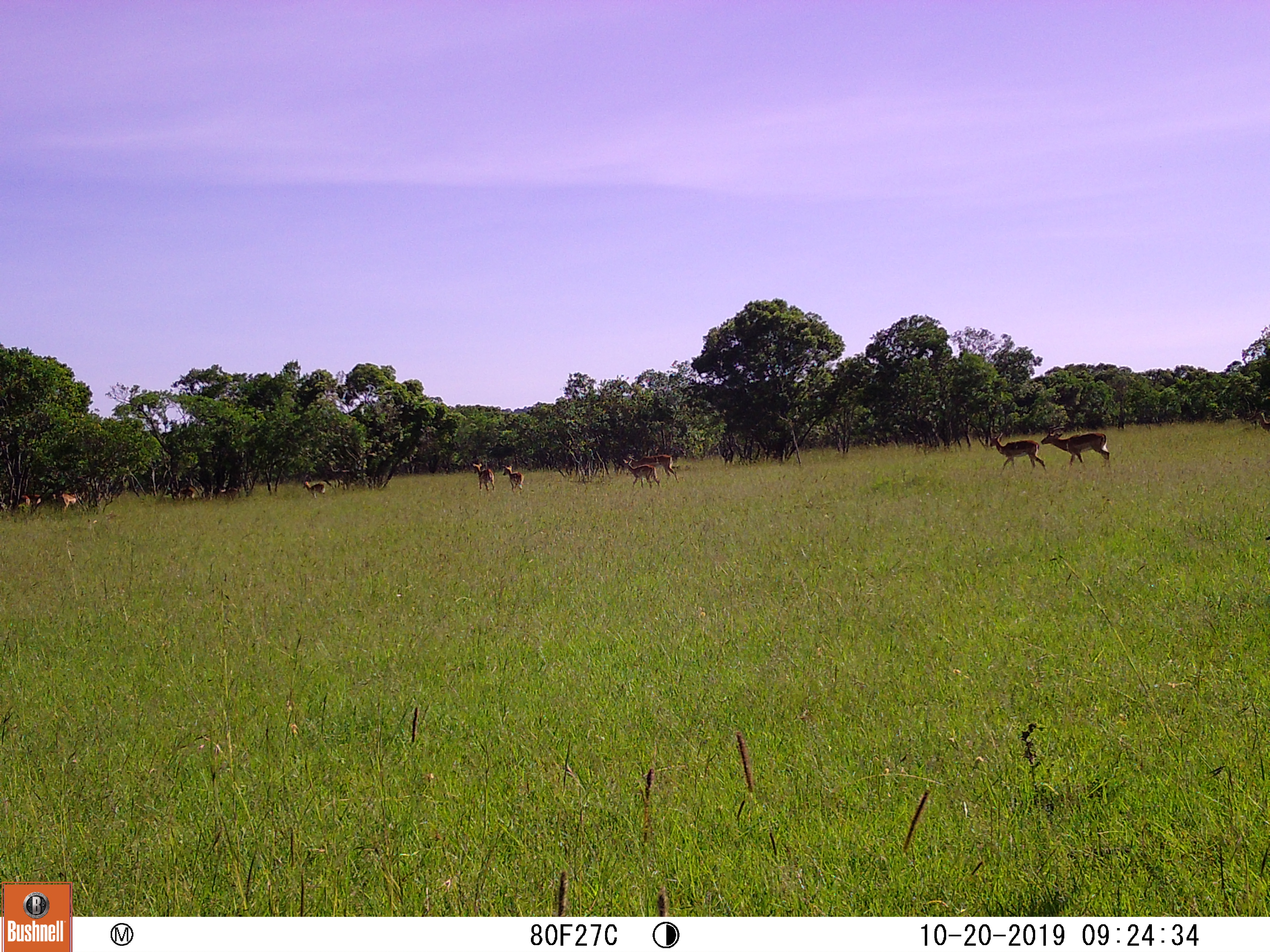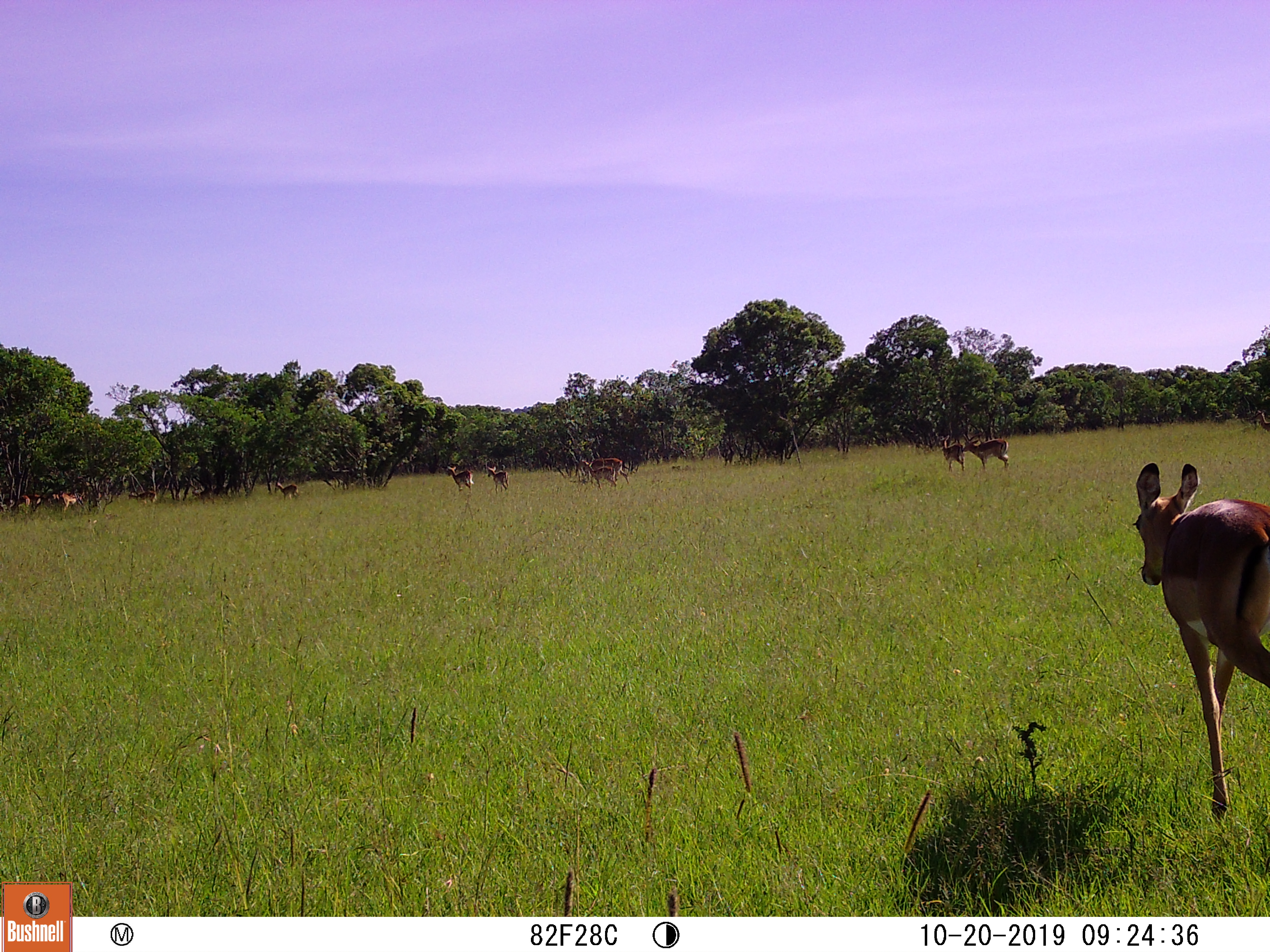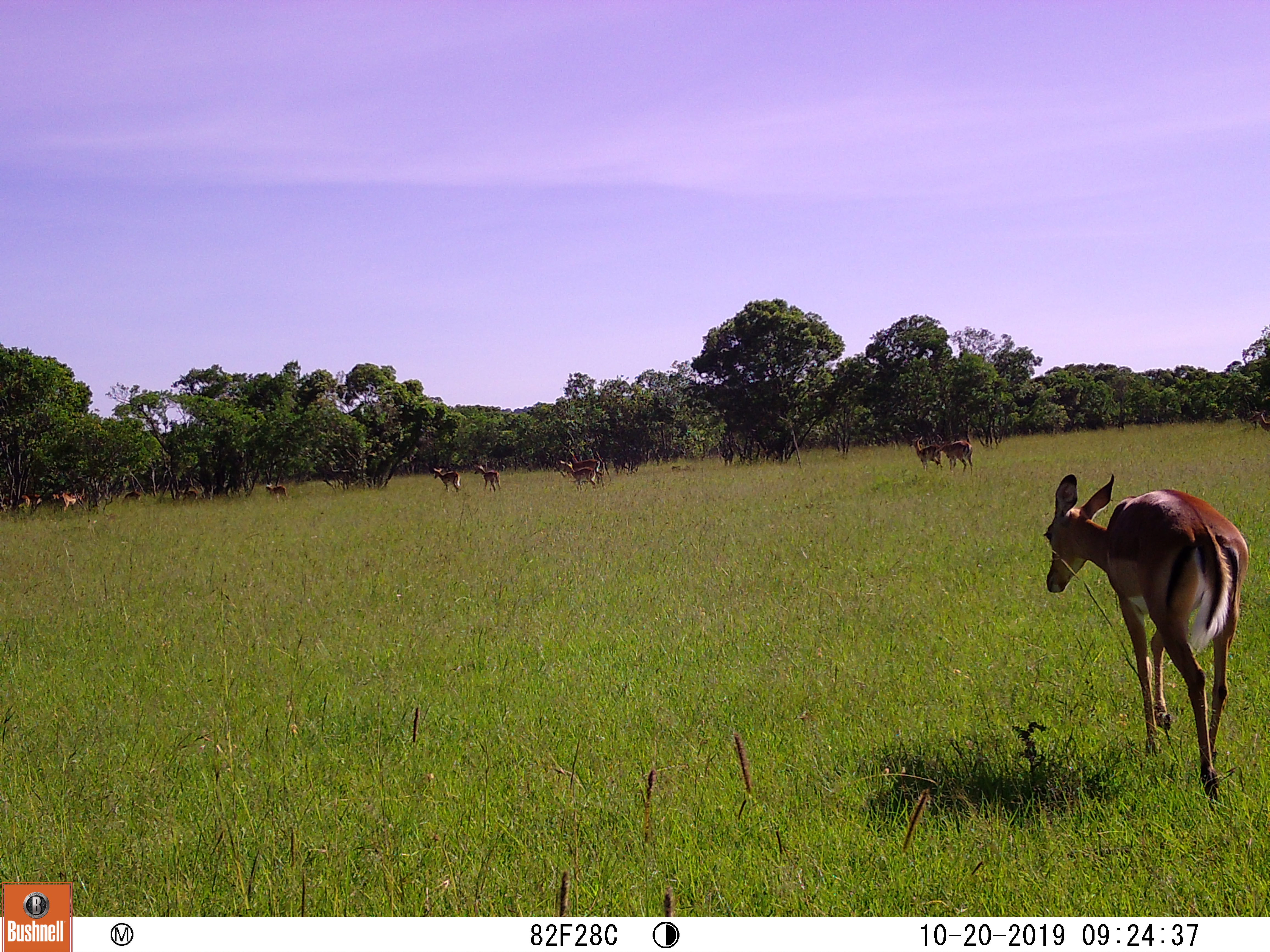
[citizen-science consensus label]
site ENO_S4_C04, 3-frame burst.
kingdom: Animalia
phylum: Chordata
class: Mammalia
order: Artiodactyla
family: Bovidae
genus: Aepyceros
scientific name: Aepyceros melampus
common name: impala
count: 11-50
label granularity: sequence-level